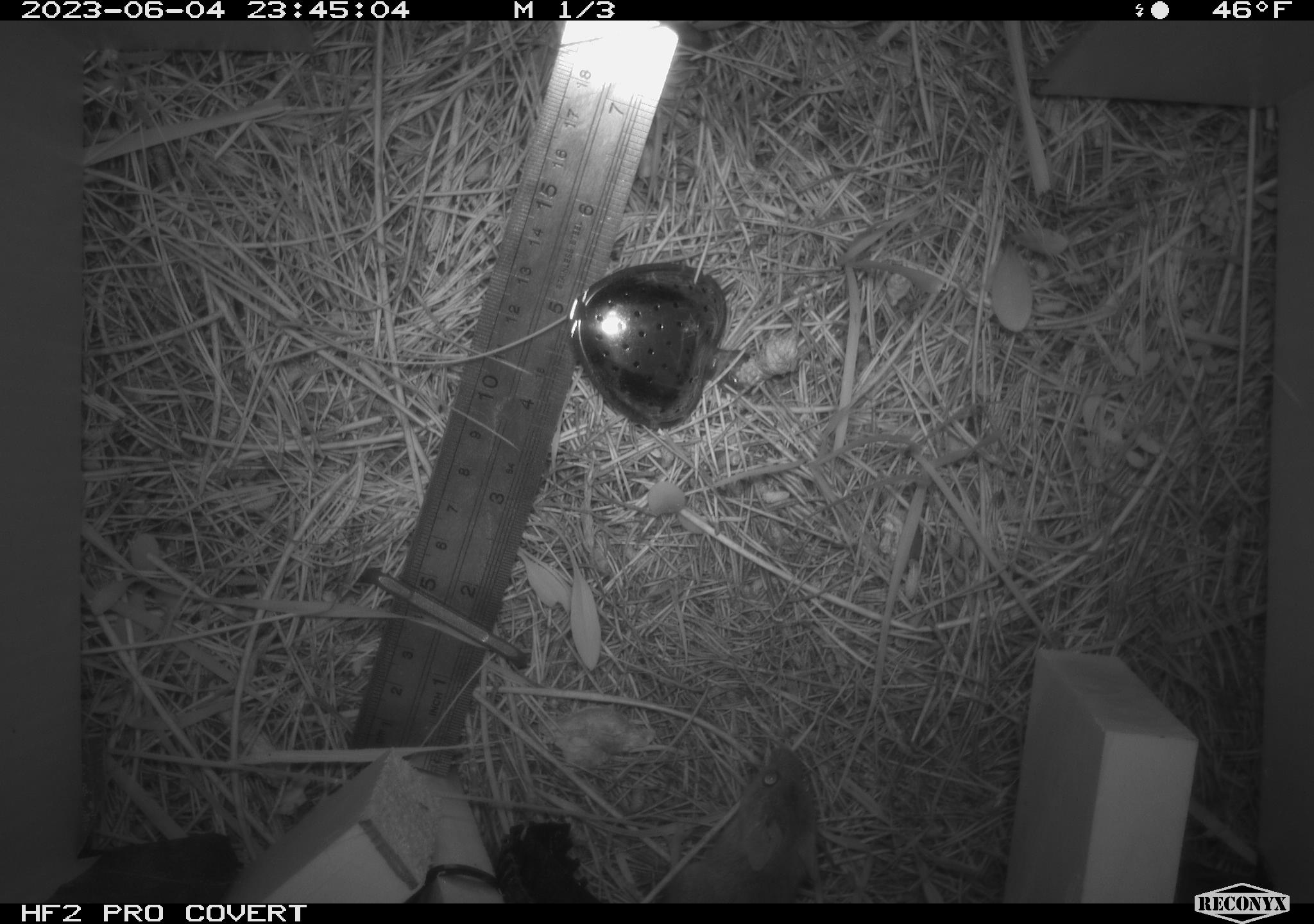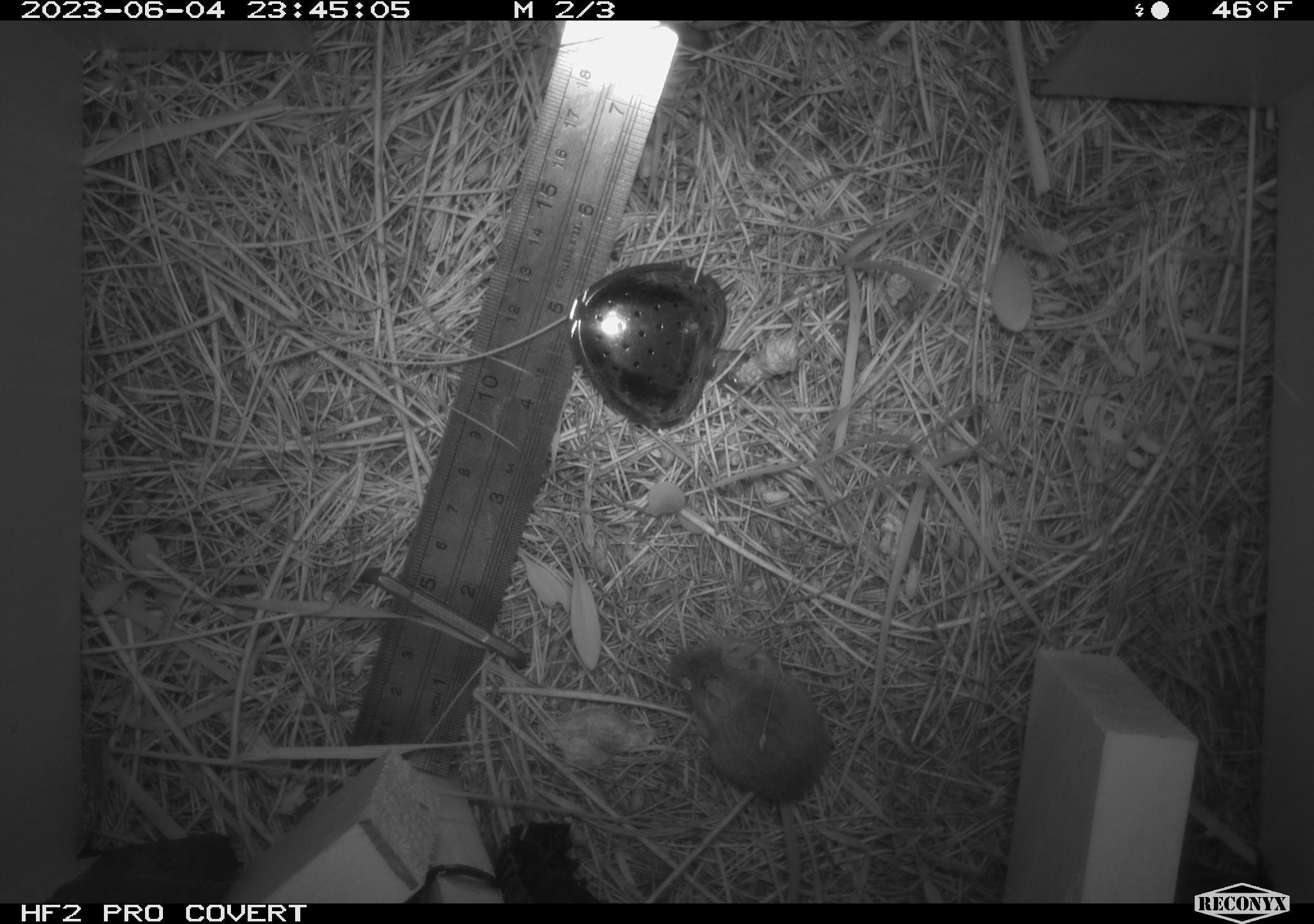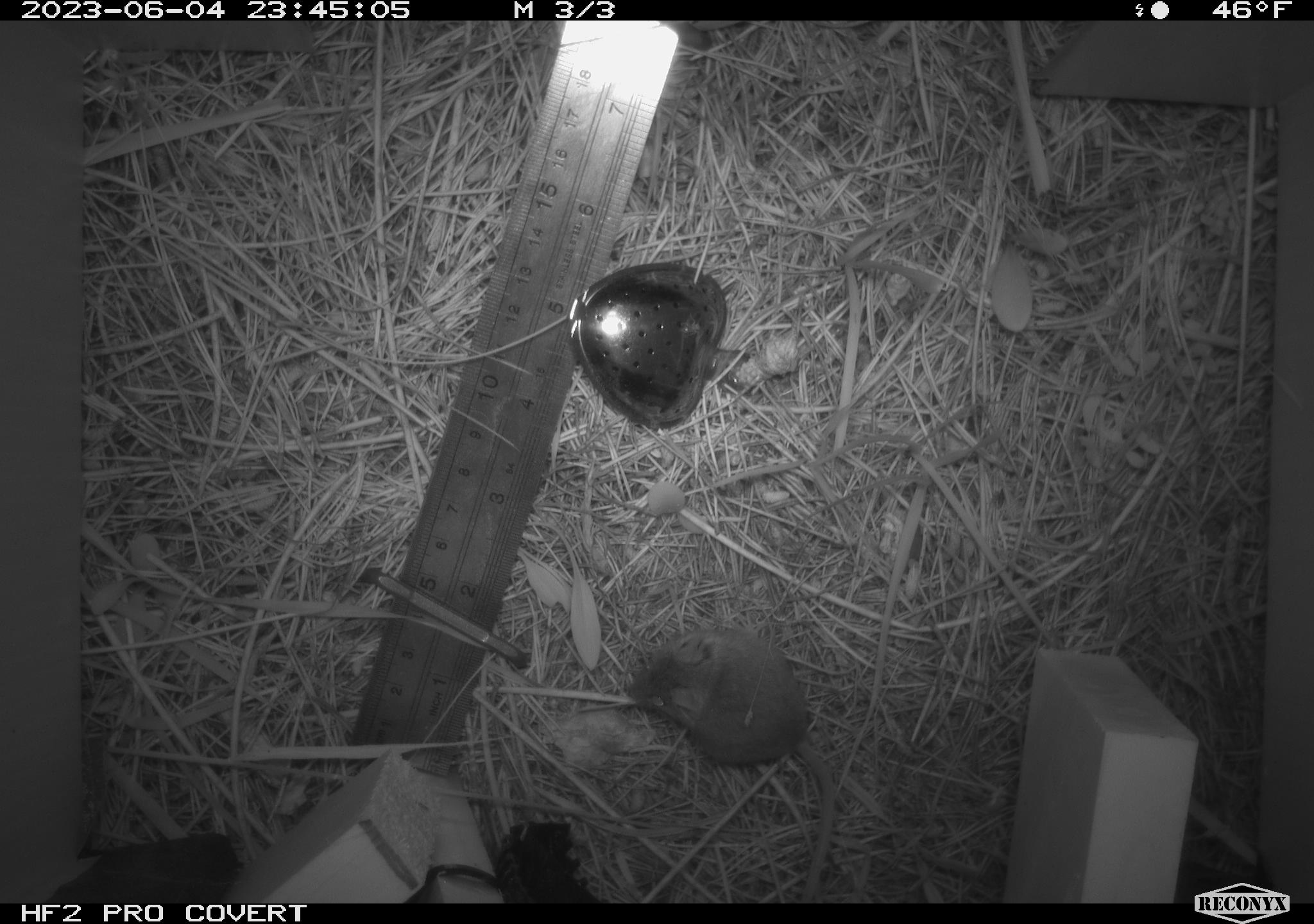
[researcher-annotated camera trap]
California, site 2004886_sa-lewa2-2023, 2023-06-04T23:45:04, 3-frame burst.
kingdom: Animalia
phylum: Chordata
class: Mammalia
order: Rodentia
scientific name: Rodentia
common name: rodent